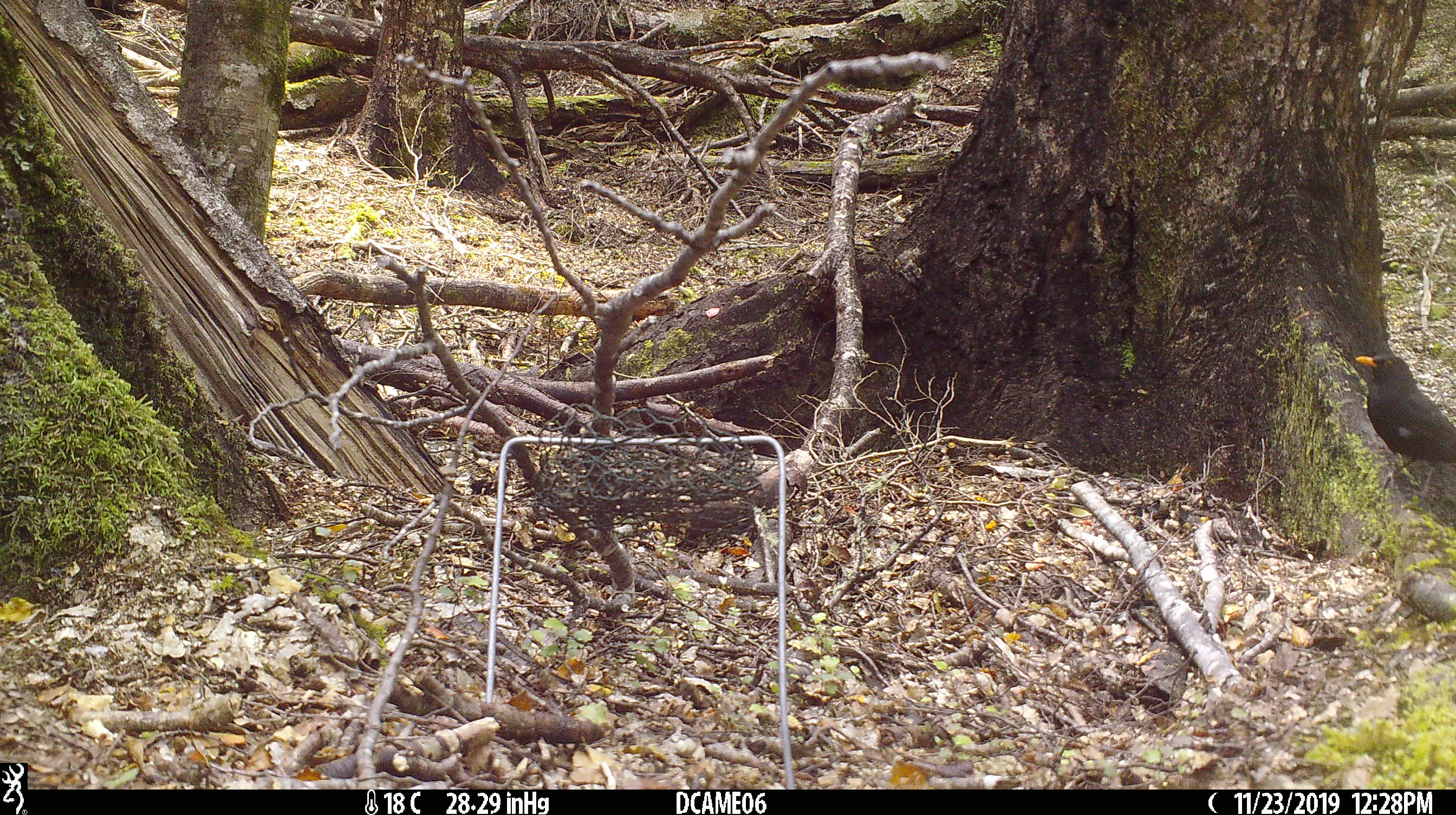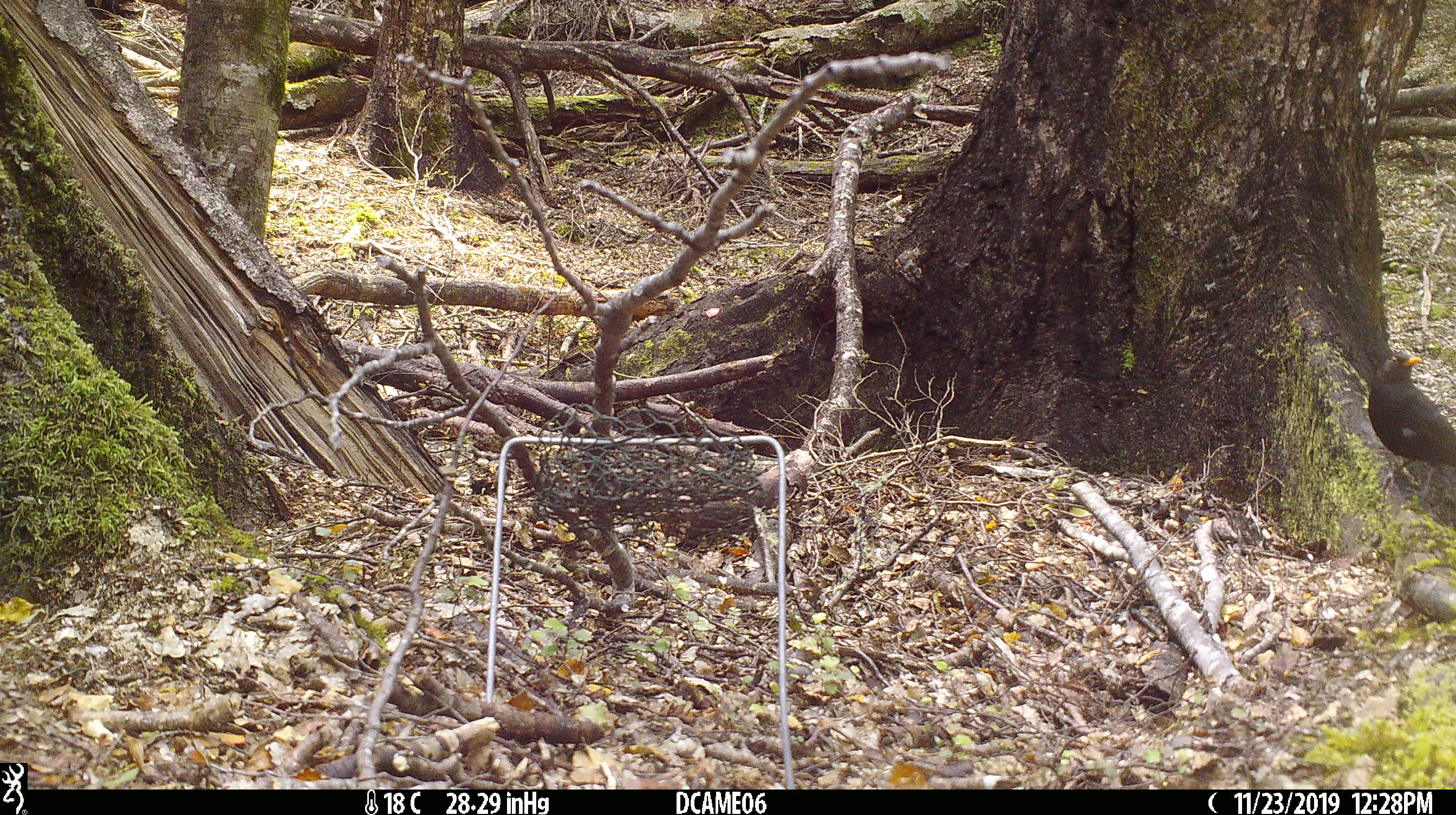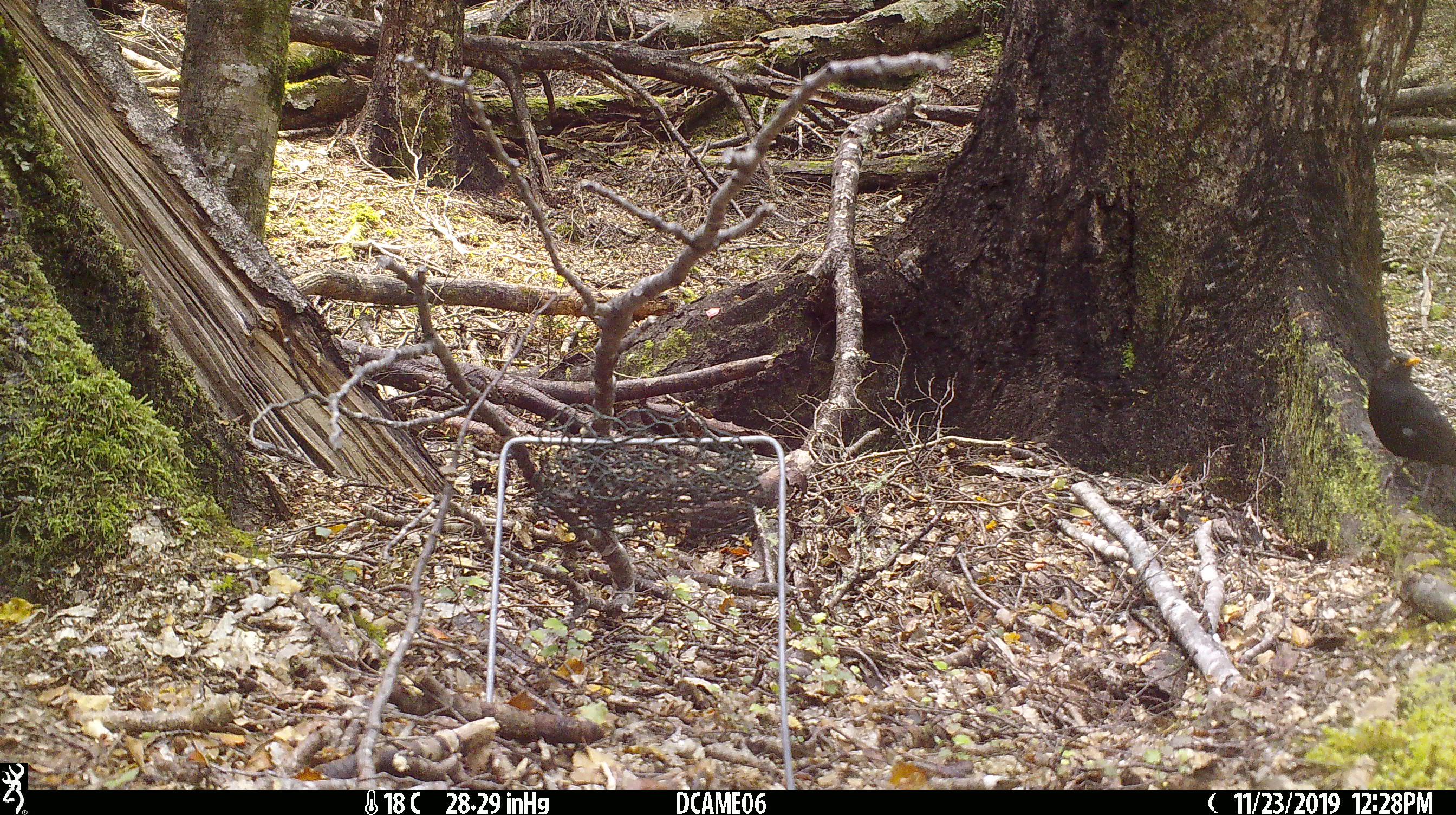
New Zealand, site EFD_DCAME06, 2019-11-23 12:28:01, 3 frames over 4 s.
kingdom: Animalia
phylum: Chordata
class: Aves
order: Passeriformes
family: Turdidae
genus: Turdus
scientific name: Turdus merula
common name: eurasian blackbird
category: blackbird